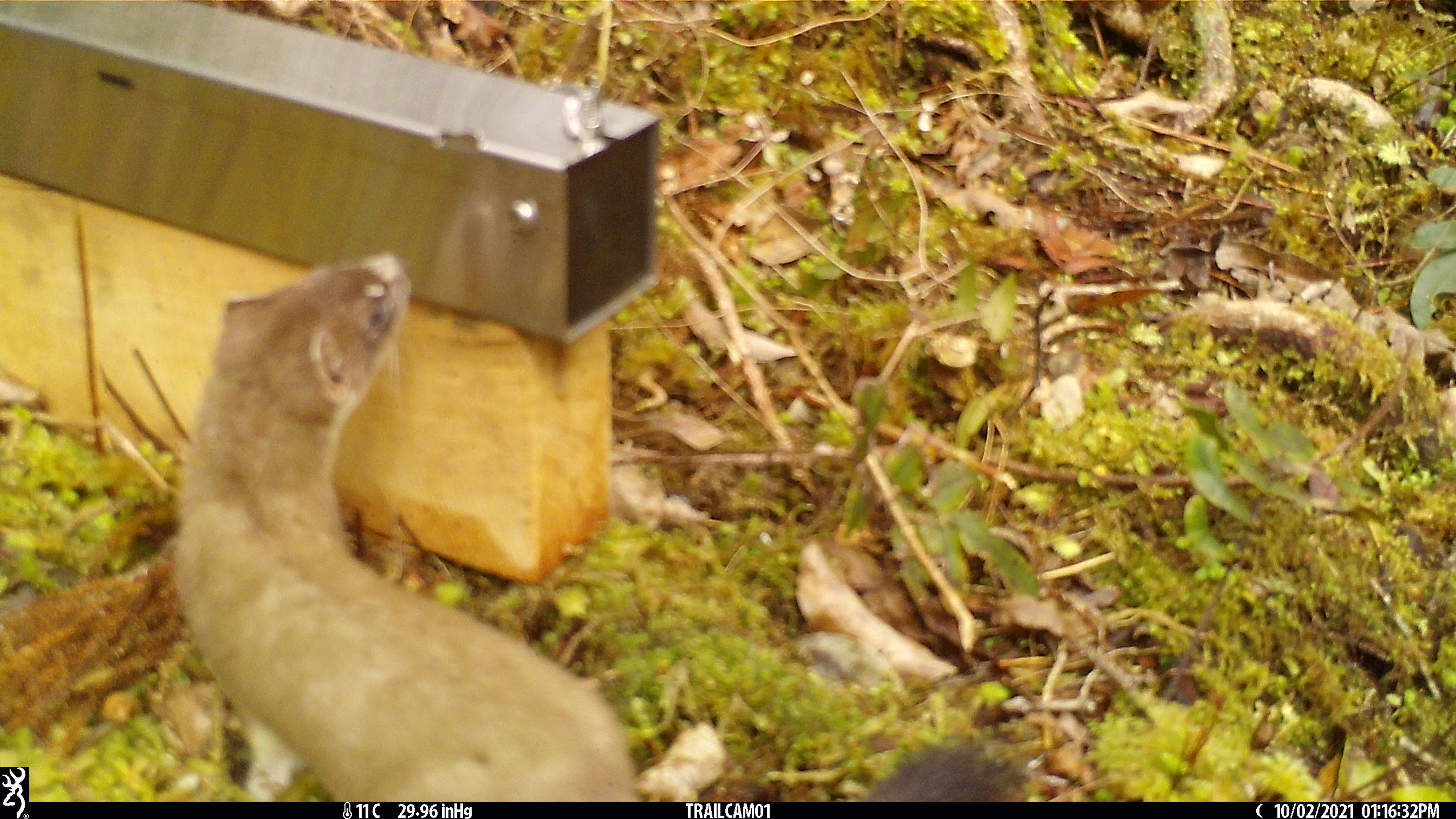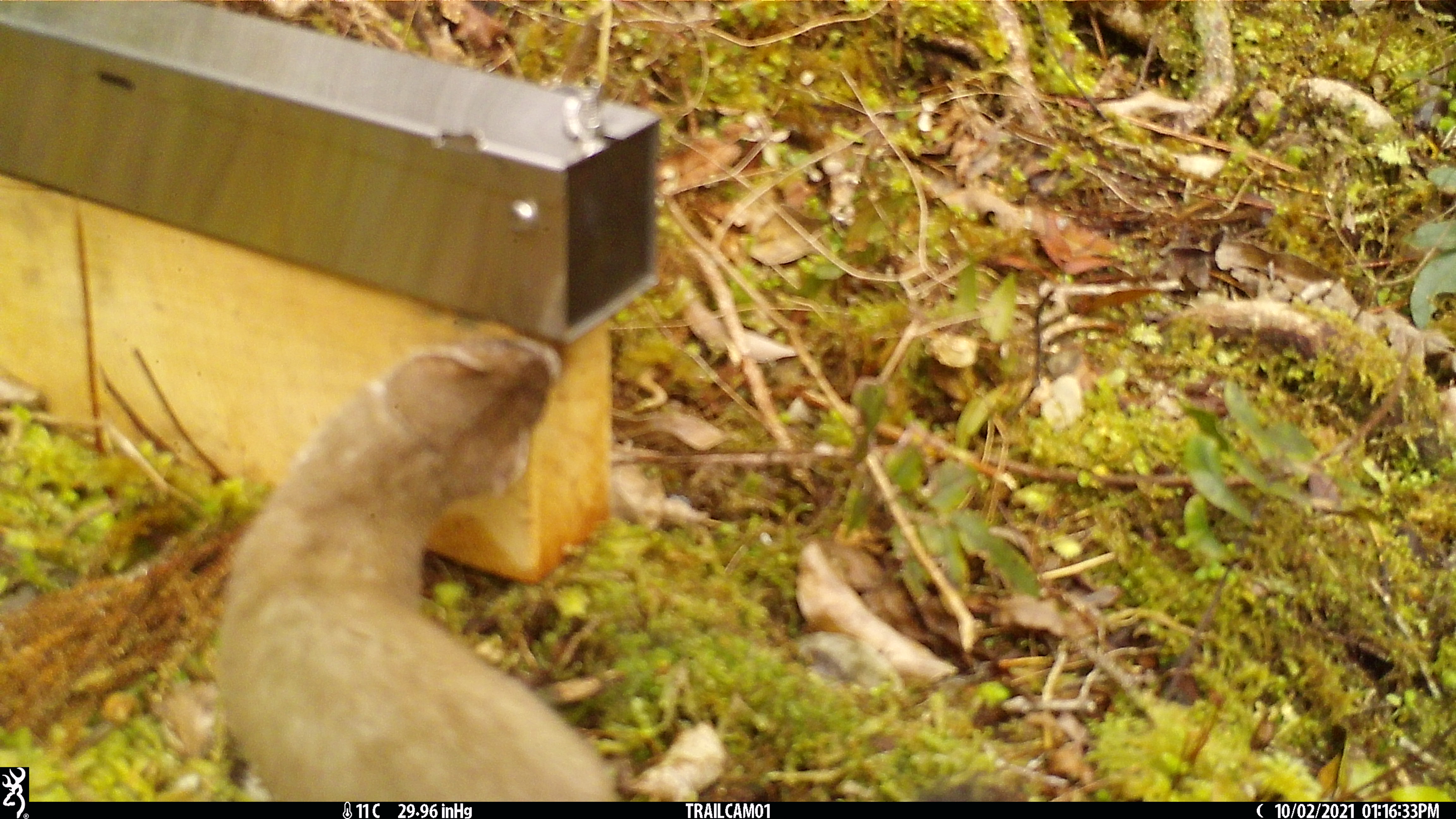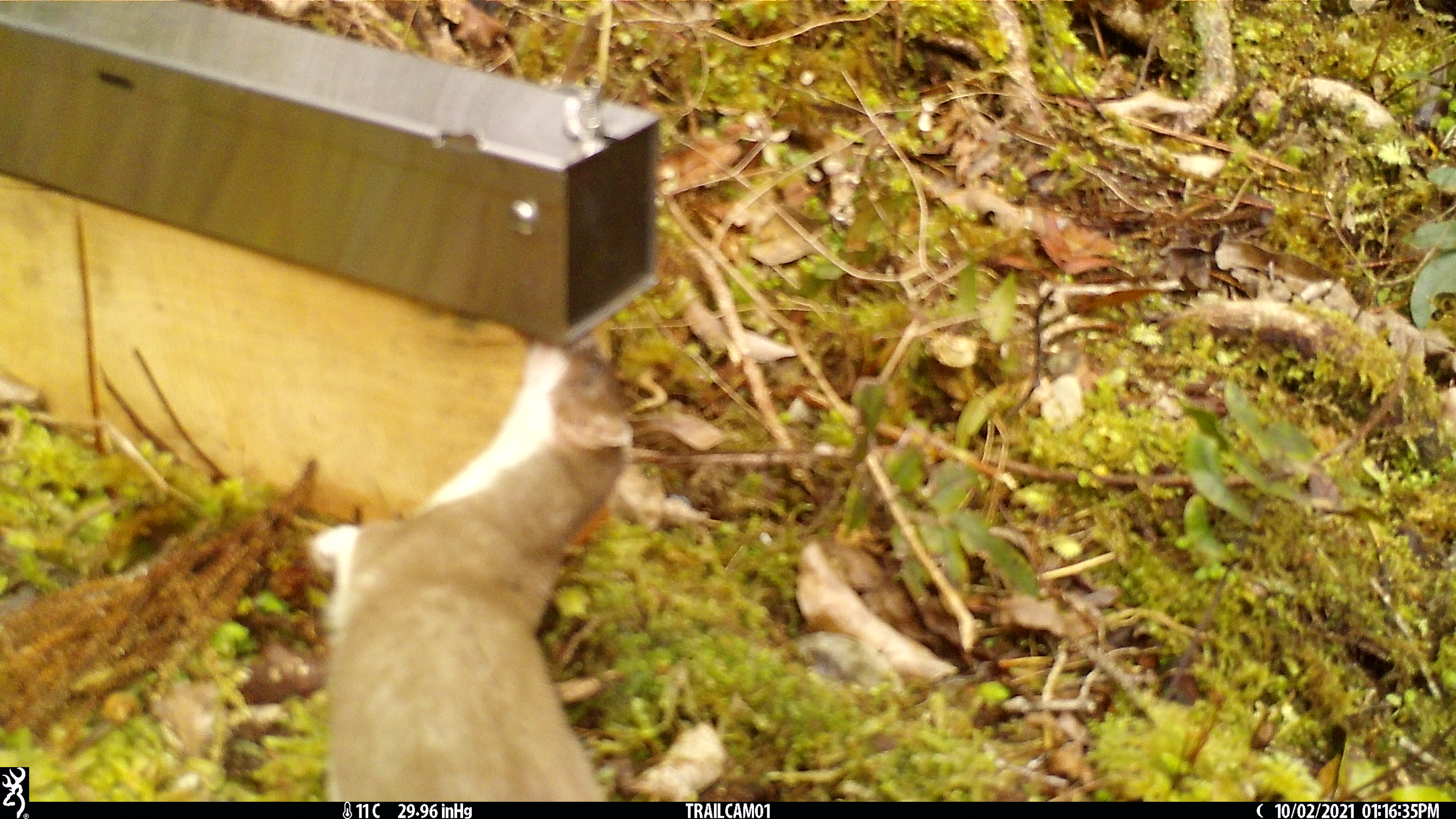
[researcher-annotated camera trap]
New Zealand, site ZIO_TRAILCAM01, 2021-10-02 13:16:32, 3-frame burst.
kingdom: Animalia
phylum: Chordata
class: Mammalia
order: Carnivora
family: Mustelidae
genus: Mustela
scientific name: Mustela erminea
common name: stoat